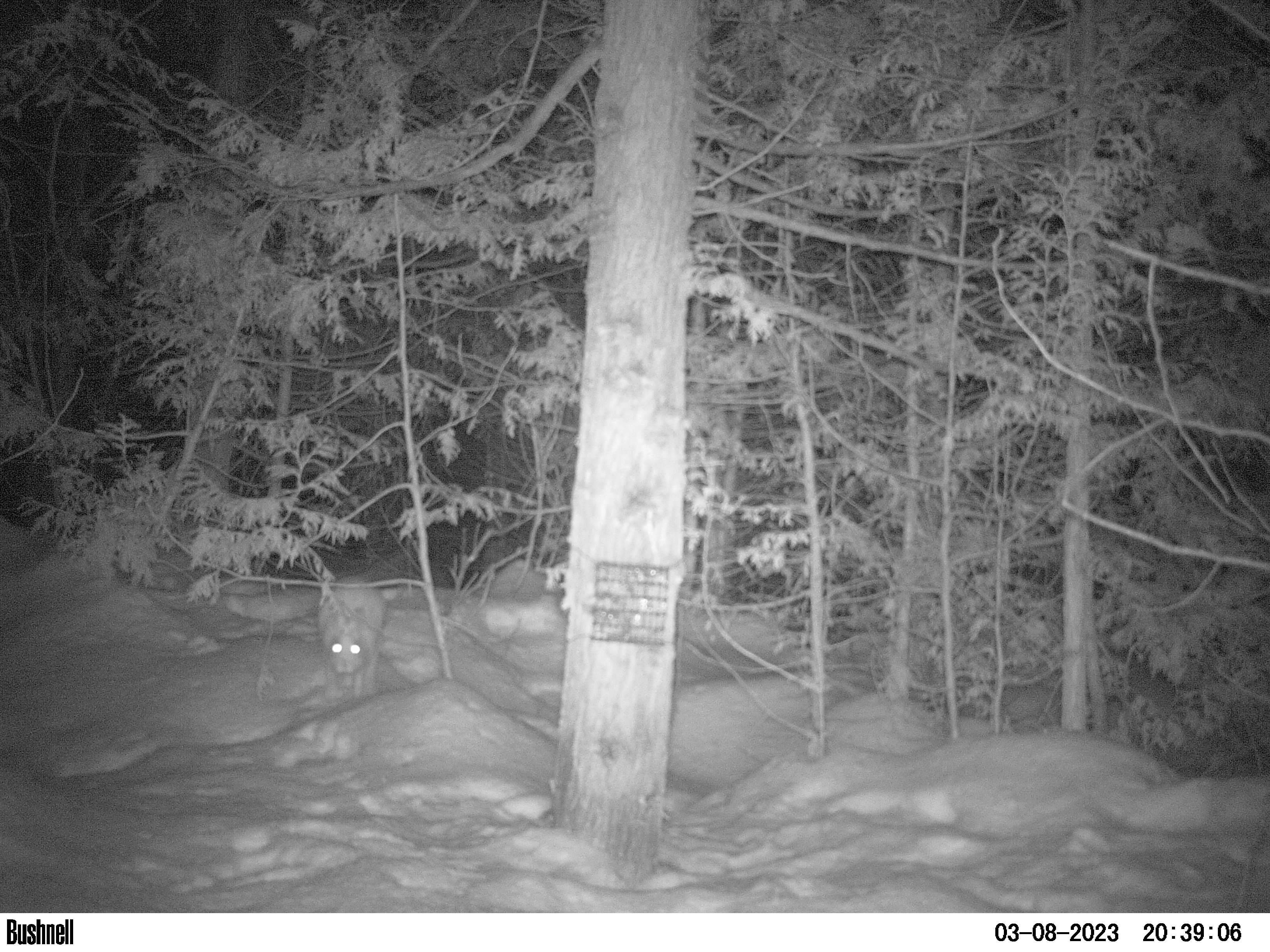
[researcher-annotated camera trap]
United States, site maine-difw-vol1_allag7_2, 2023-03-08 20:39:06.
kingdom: Animalia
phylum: Chordata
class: Mammalia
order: Lagomorpha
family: Leporidae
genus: Lepus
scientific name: Lepus americanus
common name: snowshoe hare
Snowshoe hare (Lepus americanus).